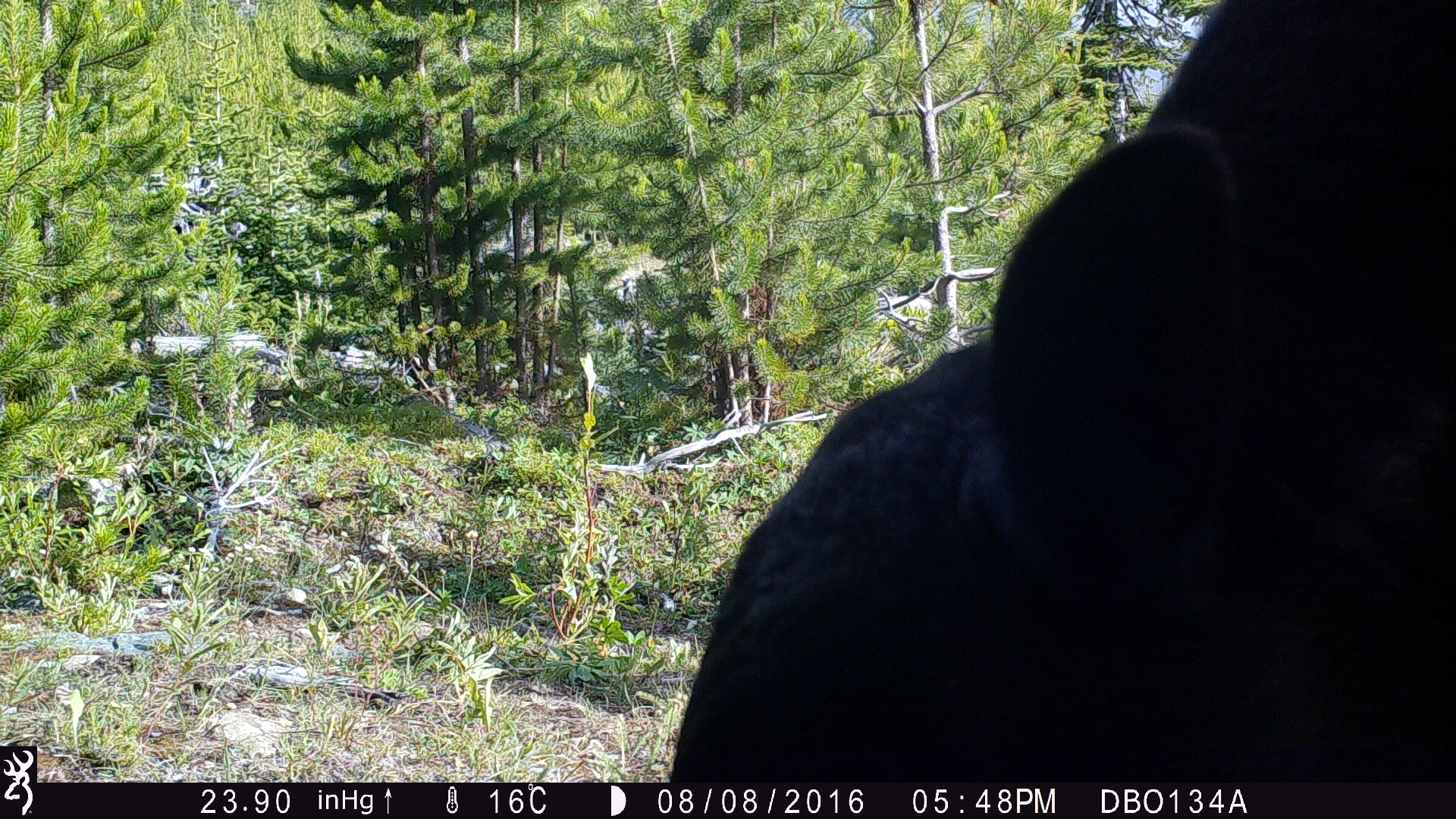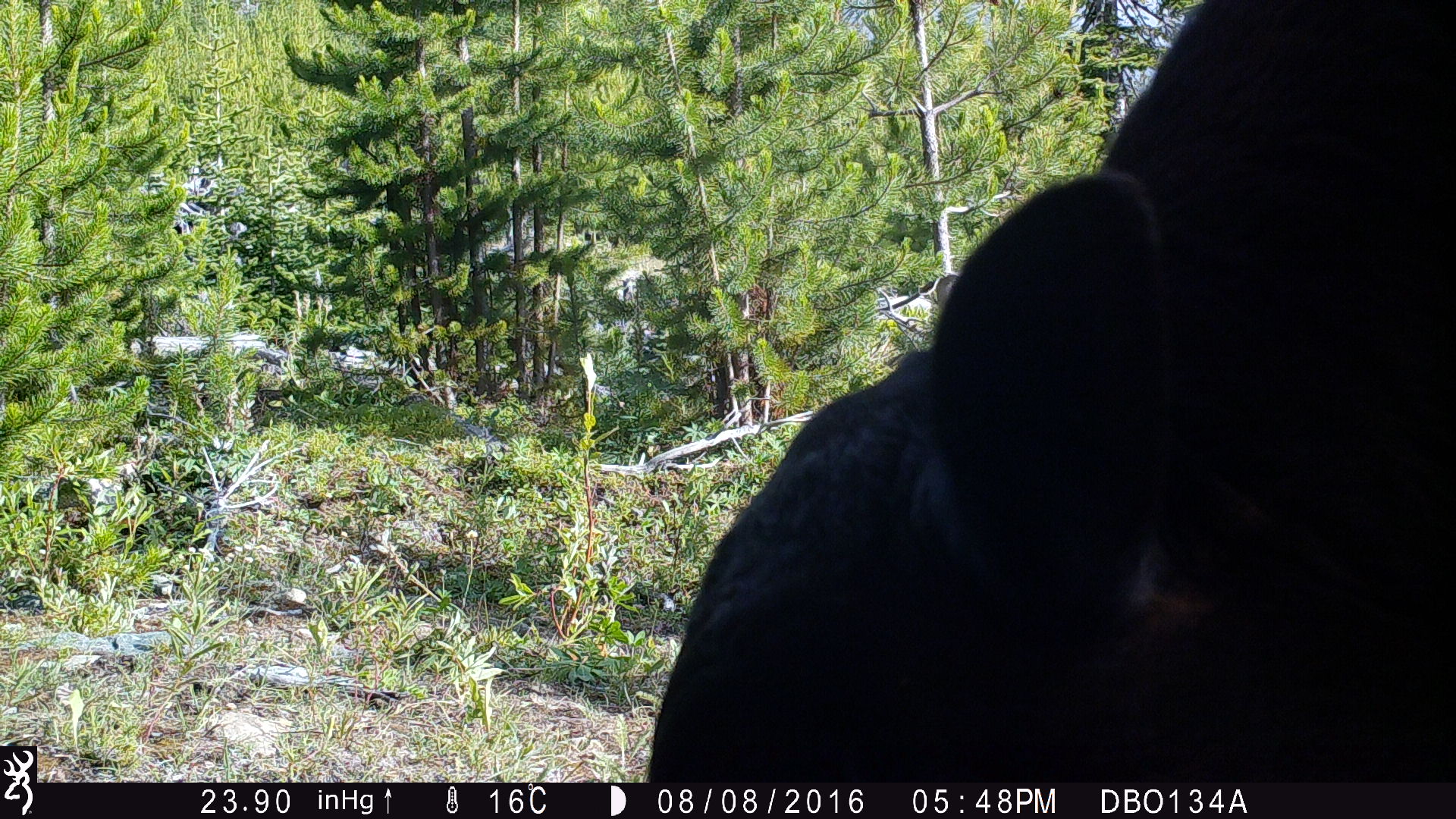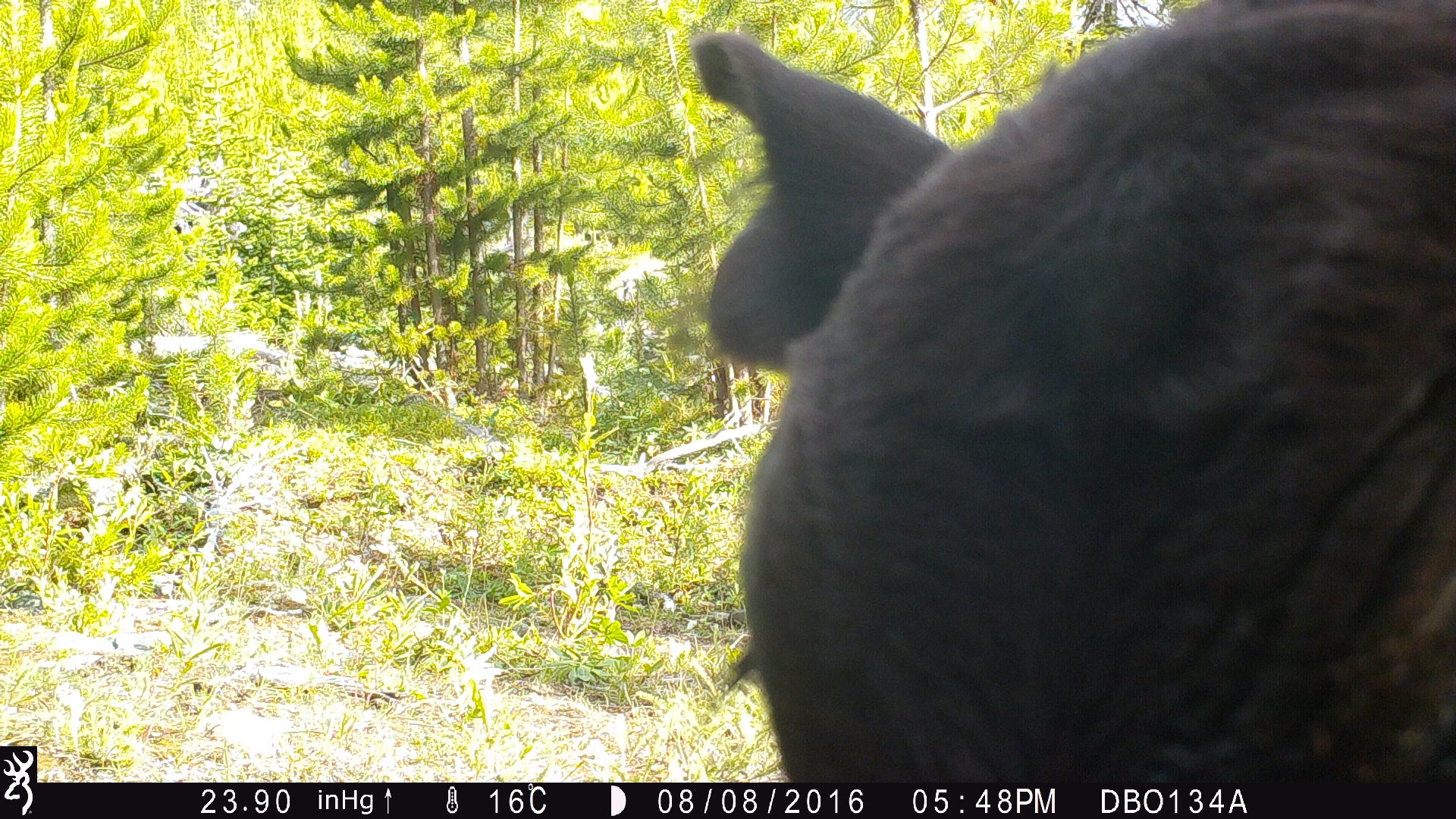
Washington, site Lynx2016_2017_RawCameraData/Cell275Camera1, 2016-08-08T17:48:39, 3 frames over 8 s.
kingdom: Animalia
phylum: Chordata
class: Mammalia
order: Artiodactyla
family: Bovidae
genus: Bos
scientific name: Bos taurus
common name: domestic cattle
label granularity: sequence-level